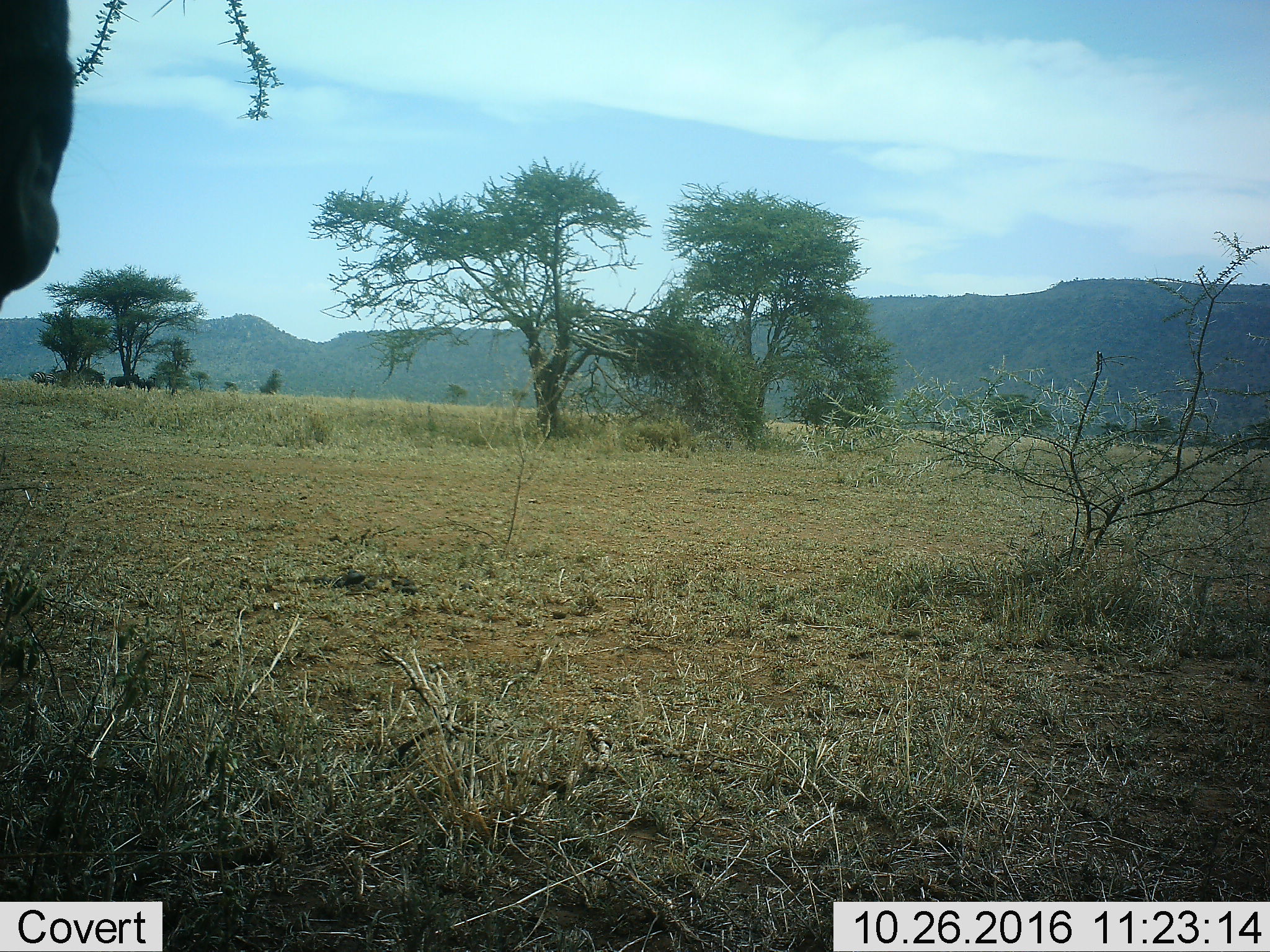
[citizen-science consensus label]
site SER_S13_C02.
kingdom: Animalia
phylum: Chordata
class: Mammalia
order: Artiodactyla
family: Bovidae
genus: Connochaetes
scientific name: Connochaetes taurinus taurinus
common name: blue wildebeest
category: wildebeestblue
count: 1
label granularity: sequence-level